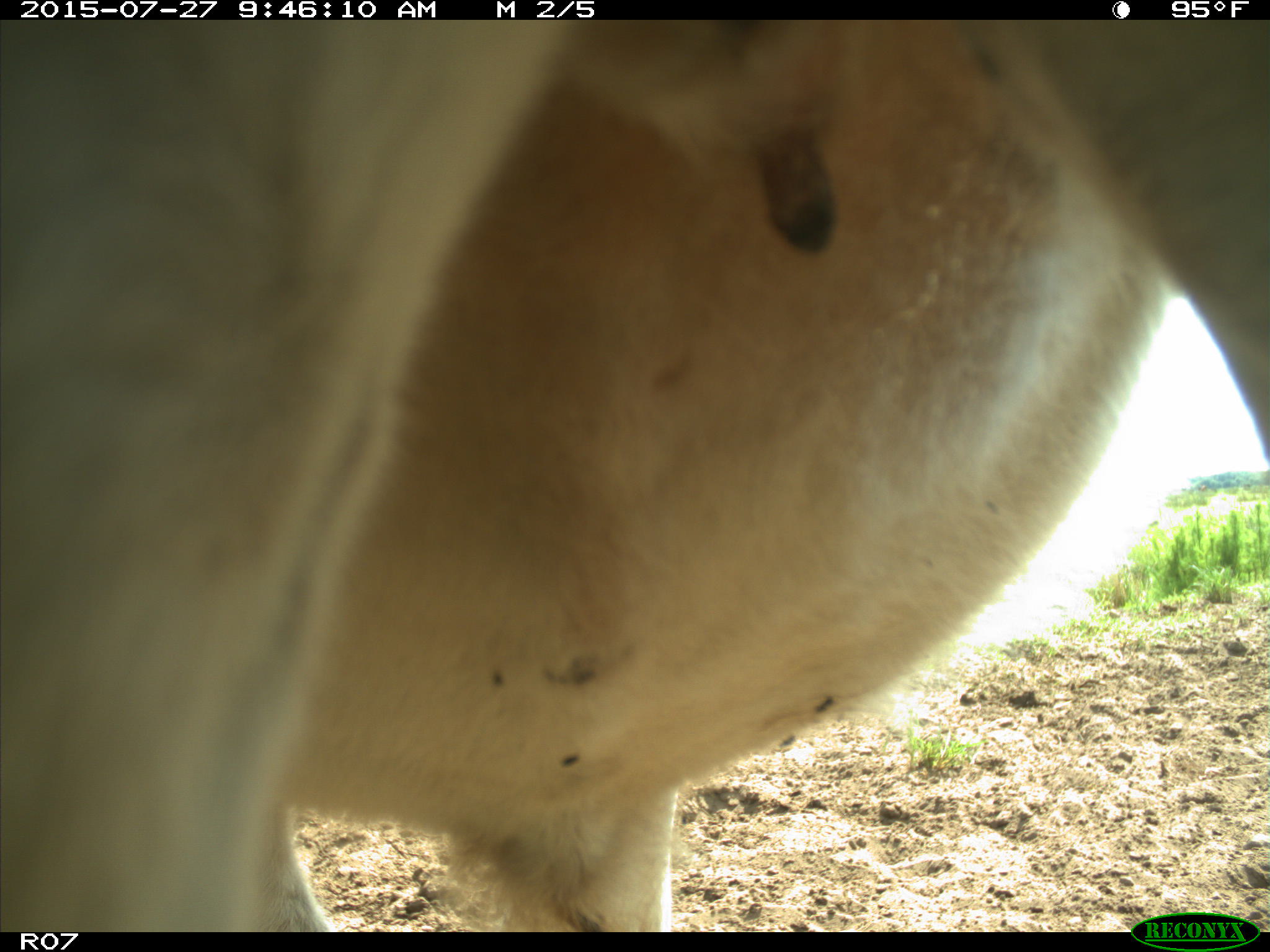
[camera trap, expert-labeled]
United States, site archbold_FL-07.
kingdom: Animalia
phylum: Chordata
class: Mammalia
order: Artiodactyla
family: Bovidae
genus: Bos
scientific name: Bos taurus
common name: domestic cow